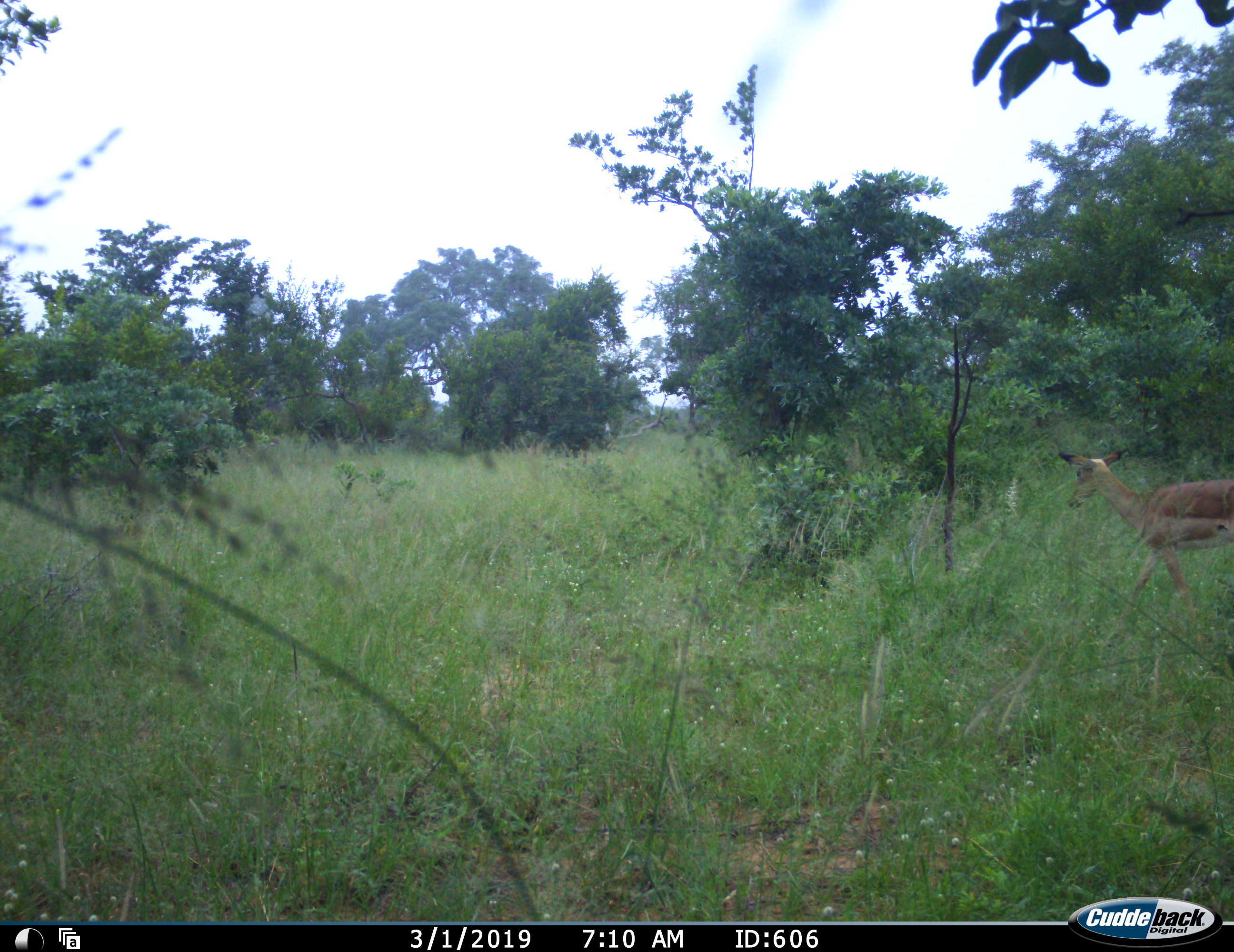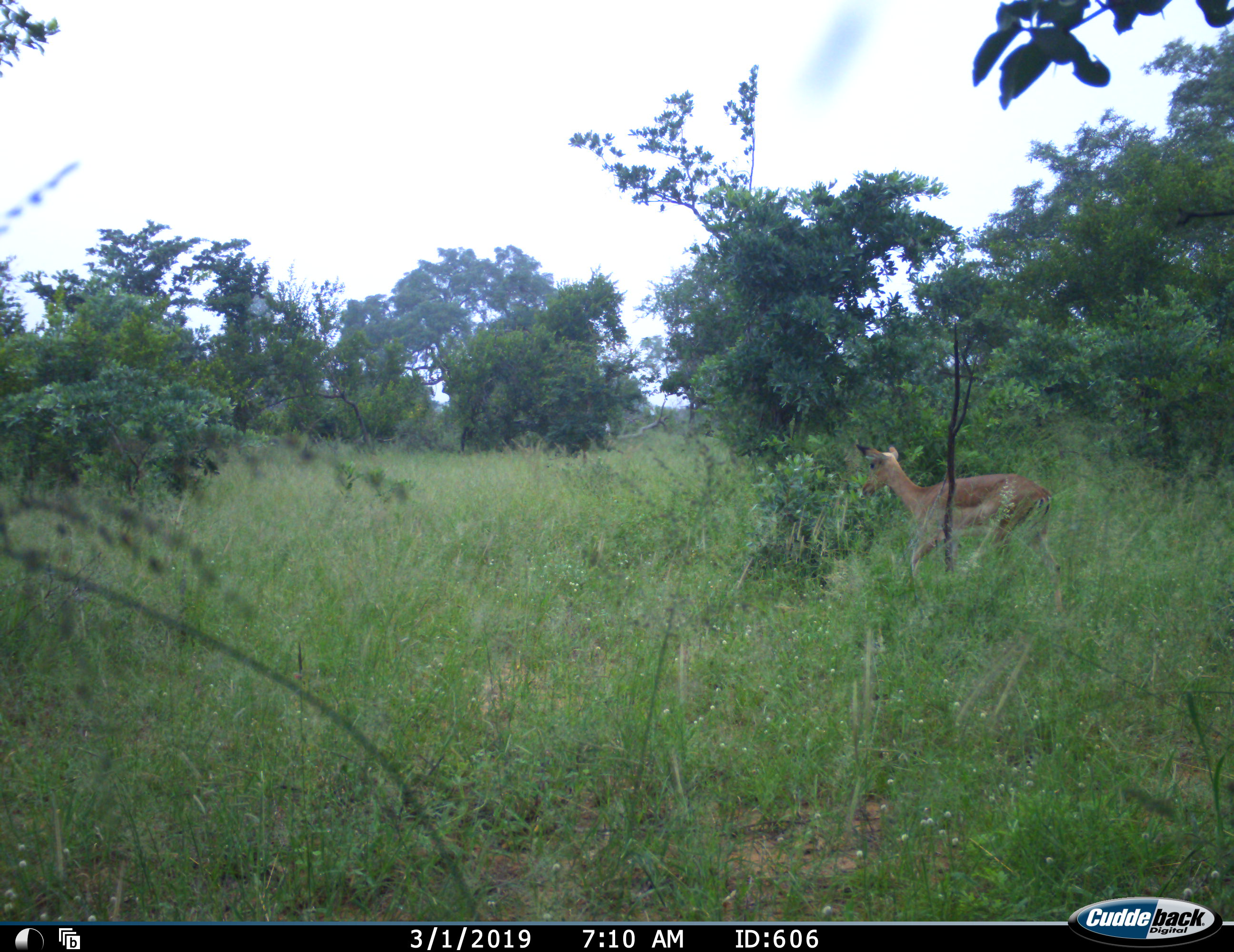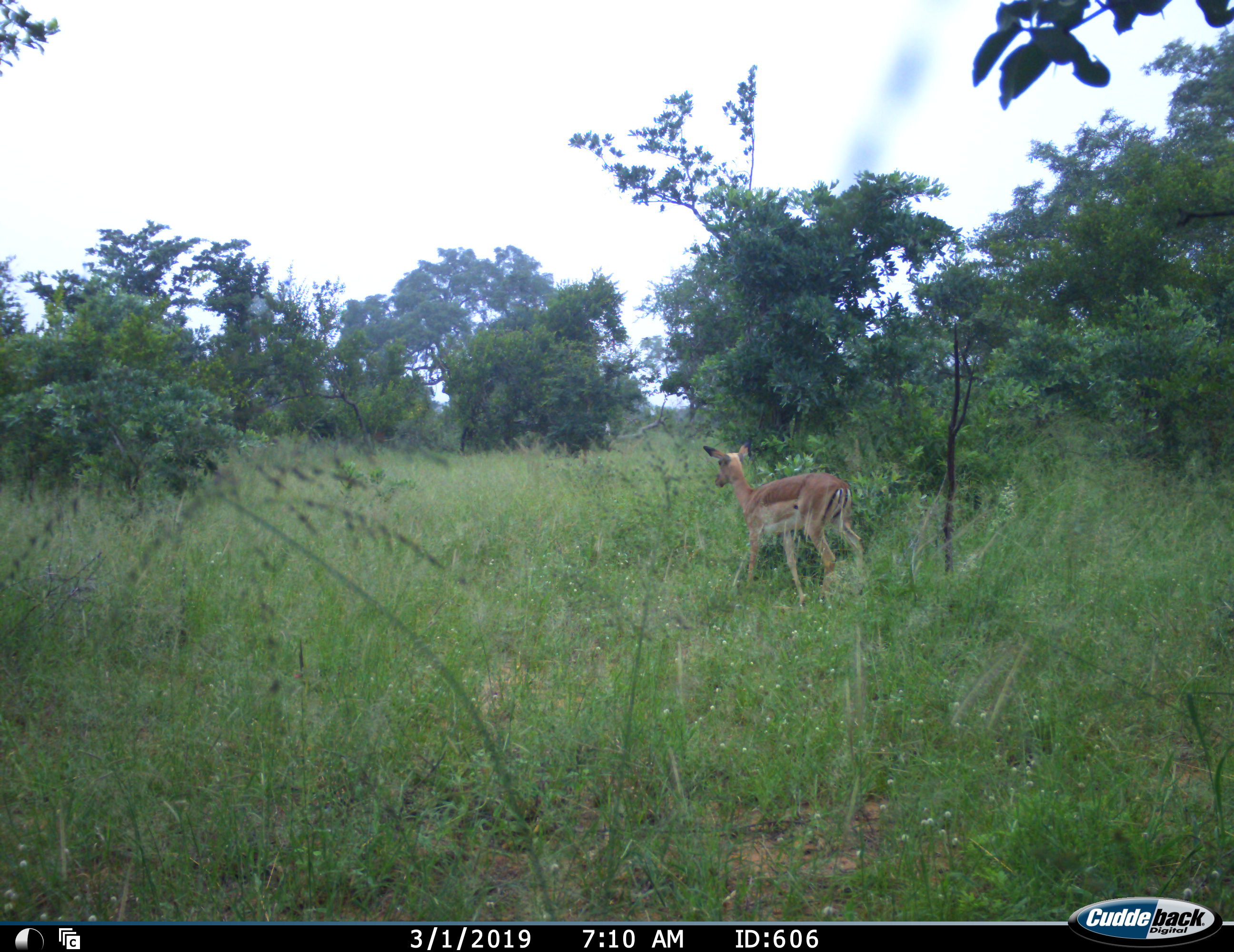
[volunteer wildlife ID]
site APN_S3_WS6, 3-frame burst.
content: unidentified animal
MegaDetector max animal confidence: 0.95